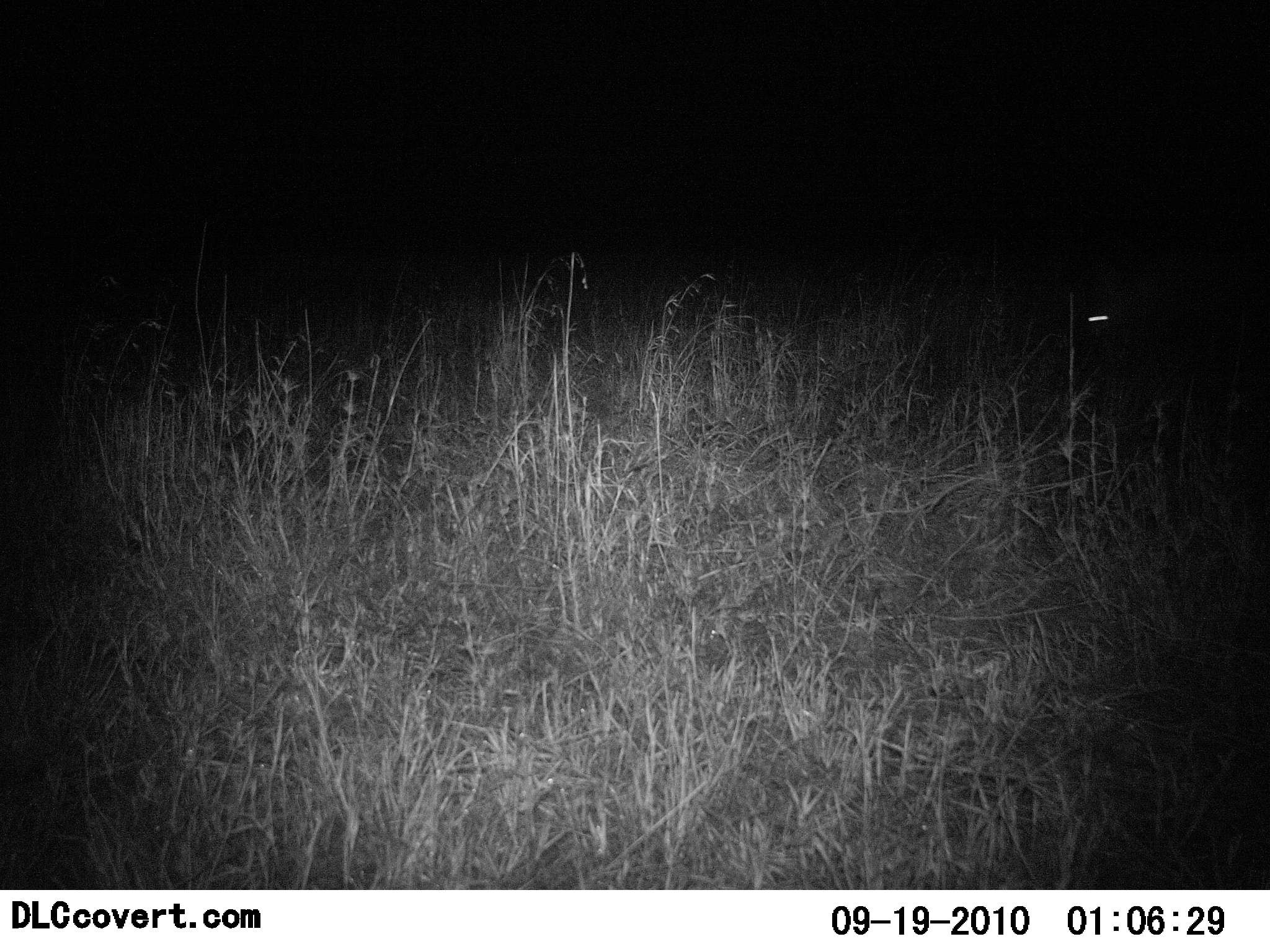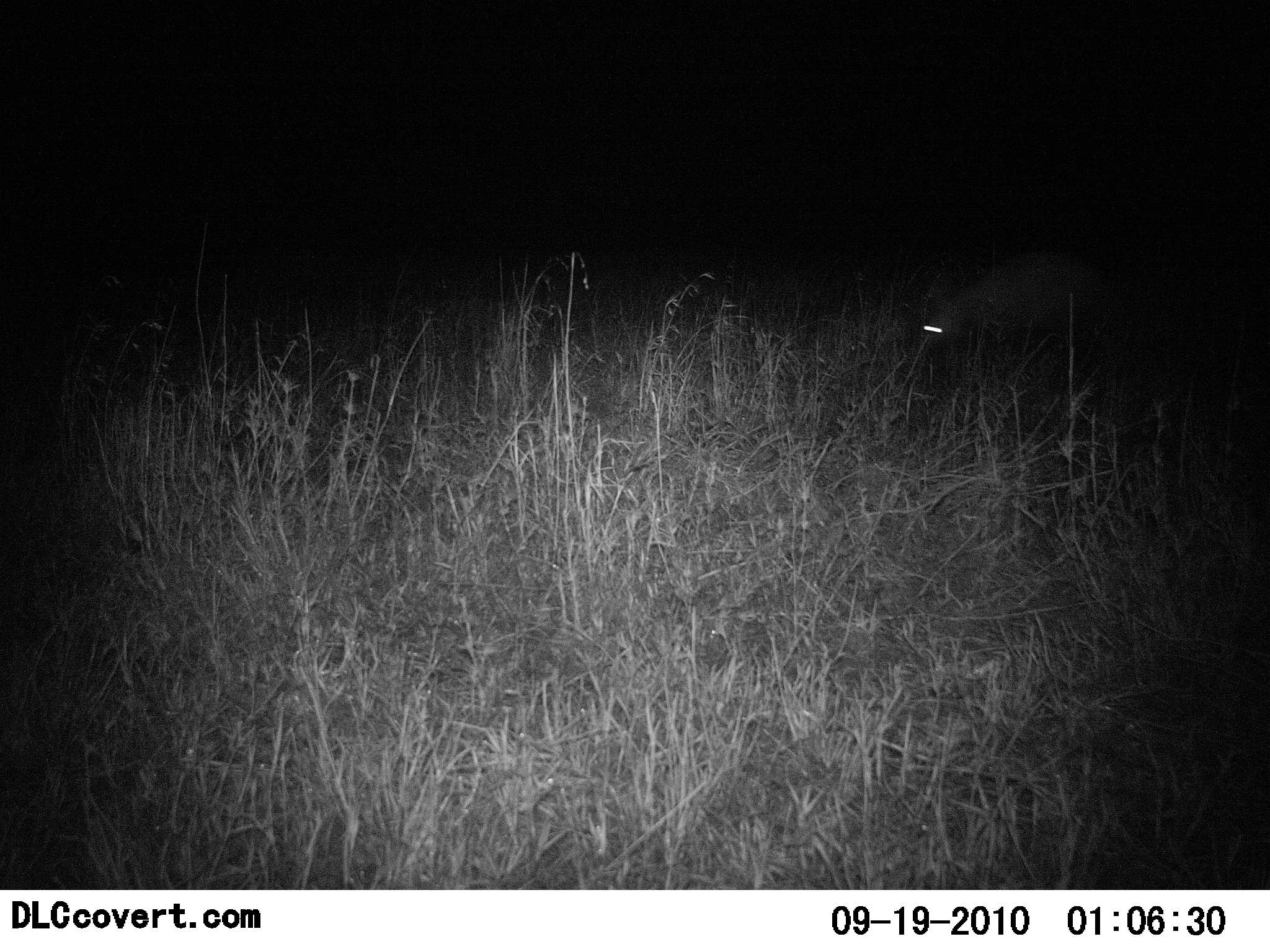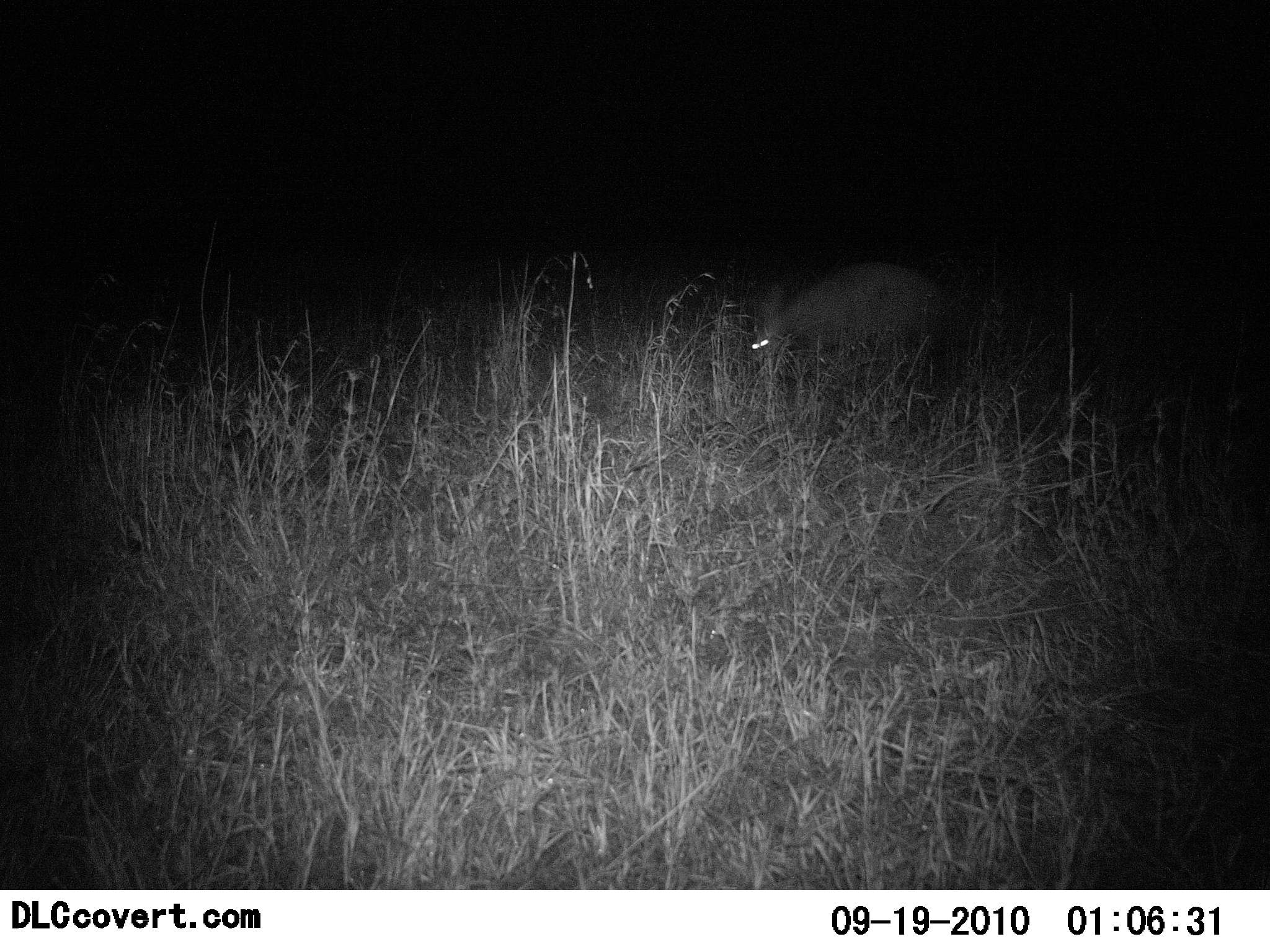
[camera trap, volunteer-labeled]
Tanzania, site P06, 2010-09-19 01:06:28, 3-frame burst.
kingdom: Animalia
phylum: Chordata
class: Mammalia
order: Tubulidentata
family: Orycteropodidae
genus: Orycteropus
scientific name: Orycteropus afer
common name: aardvark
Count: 1.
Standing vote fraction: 11%.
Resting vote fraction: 0%.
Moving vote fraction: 89%.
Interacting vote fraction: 0%.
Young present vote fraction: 0%.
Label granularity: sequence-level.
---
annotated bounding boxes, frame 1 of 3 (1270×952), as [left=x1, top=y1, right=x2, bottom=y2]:
animal: [left=1077, top=275, right=1270, bottom=383]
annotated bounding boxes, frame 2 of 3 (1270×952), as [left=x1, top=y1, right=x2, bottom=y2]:
animal: [left=915, top=251, right=1121, bottom=362]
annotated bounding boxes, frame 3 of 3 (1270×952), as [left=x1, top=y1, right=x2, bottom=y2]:
animal: [left=752, top=268, right=950, bottom=373]